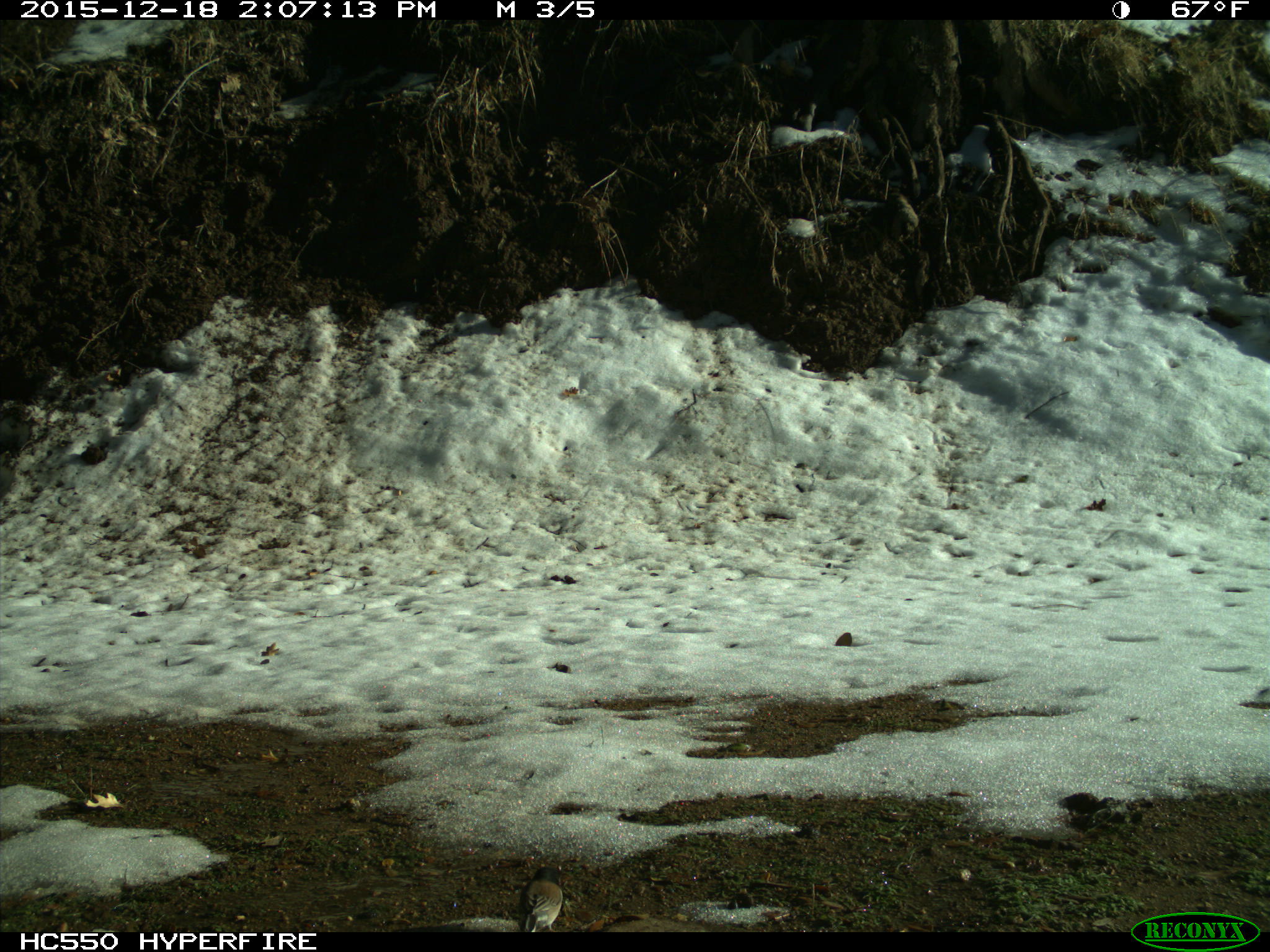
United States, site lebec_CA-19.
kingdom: Animalia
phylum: Chordata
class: Aves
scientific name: Aves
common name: birds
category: unidentified bird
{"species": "unidentified bird (birds) (Aves)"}